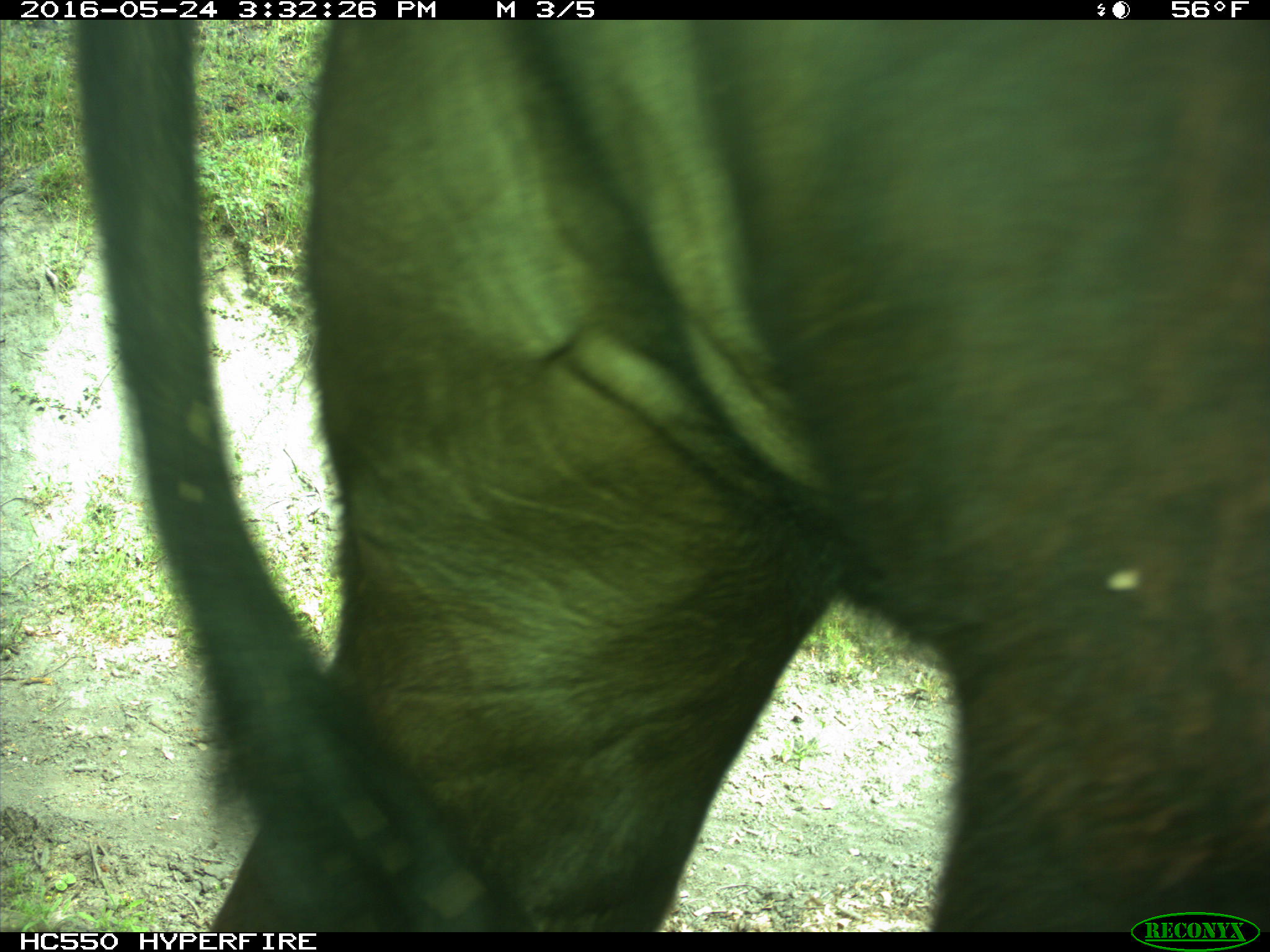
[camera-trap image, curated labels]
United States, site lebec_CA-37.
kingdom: Animalia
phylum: Chordata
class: Mammalia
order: Artiodactyla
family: Bovidae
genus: Bos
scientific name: Bos taurus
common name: domestic cow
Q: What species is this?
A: Bos taurus (domestic cow).